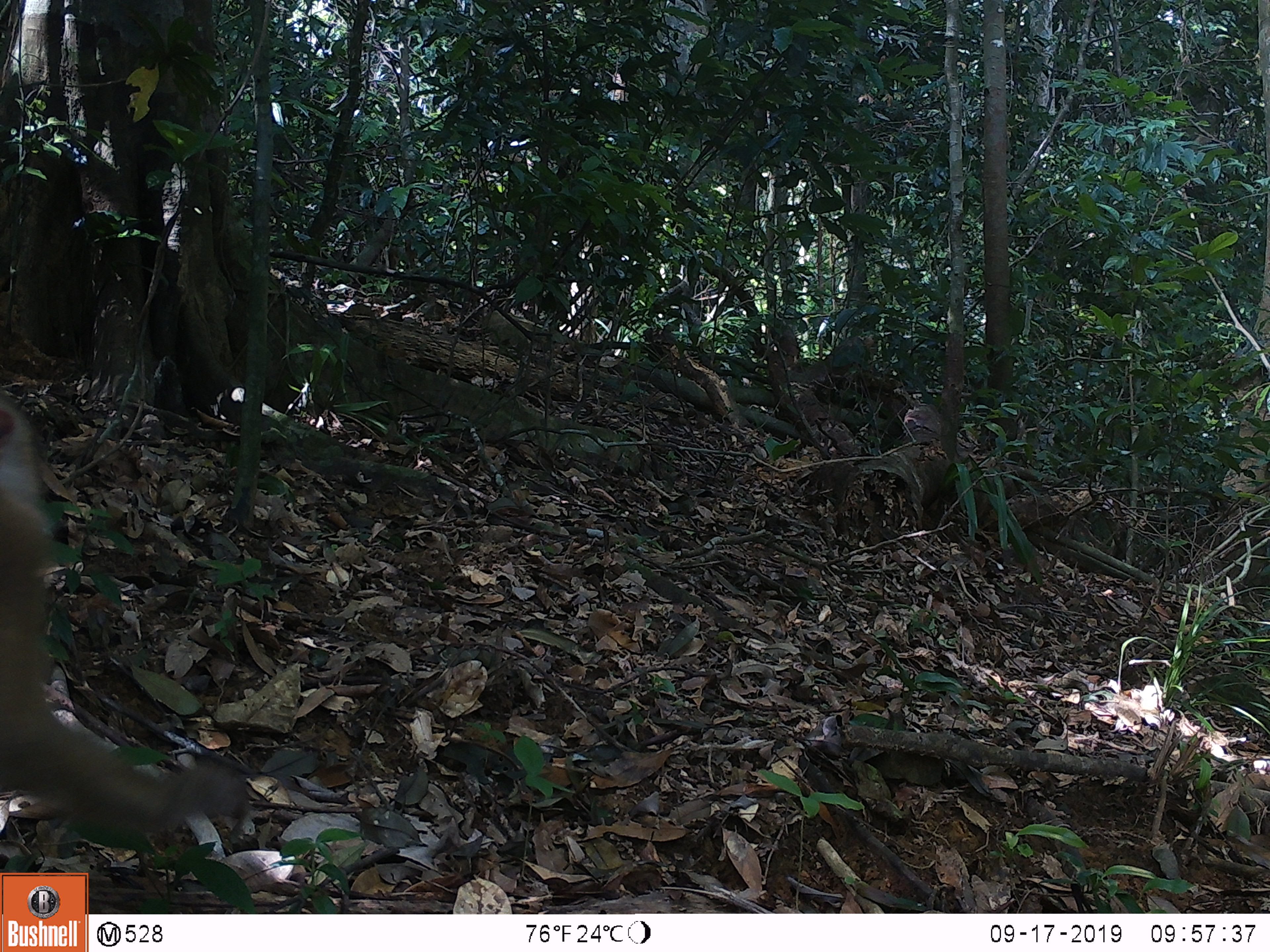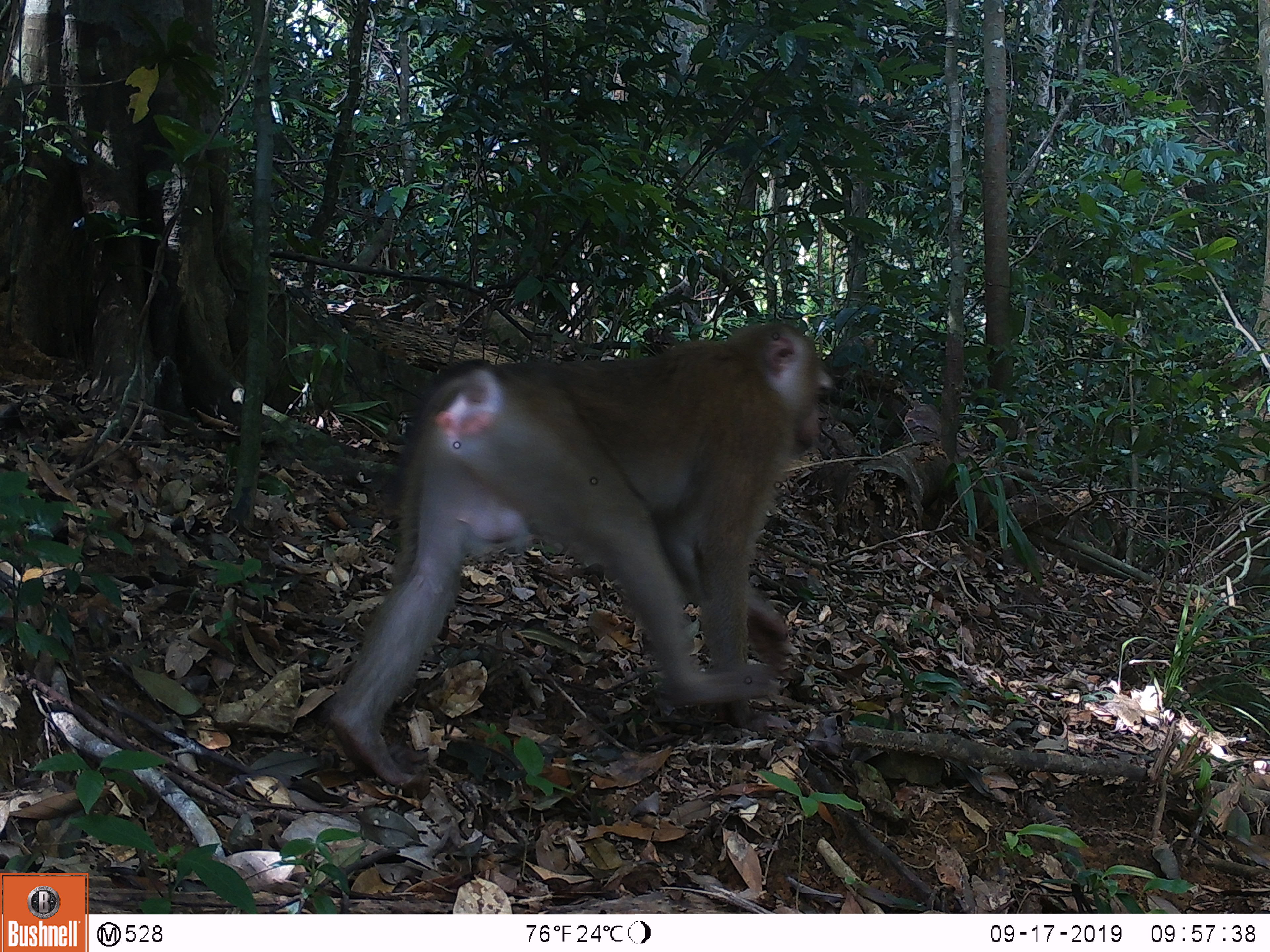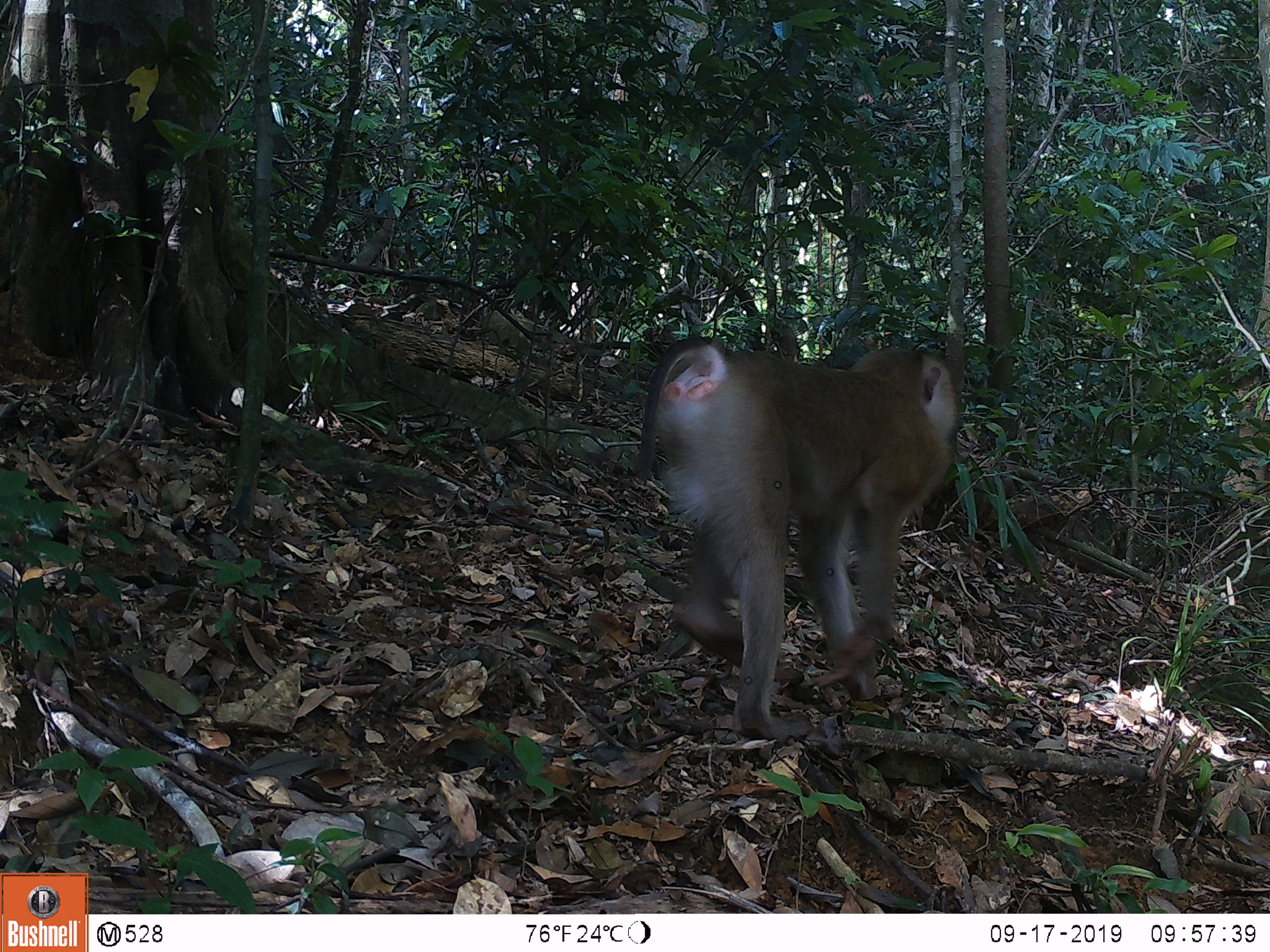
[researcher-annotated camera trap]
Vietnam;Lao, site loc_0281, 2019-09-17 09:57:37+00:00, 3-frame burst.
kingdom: Animalia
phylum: Chordata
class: Mammalia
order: Primates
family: Cercopithecidae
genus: Macaca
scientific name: Macaca nemestrina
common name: pig-tailed macaque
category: pig tailed macaque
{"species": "pig tailed macaque (pig-tailed macaque) (Macaca nemestrina)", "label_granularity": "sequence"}